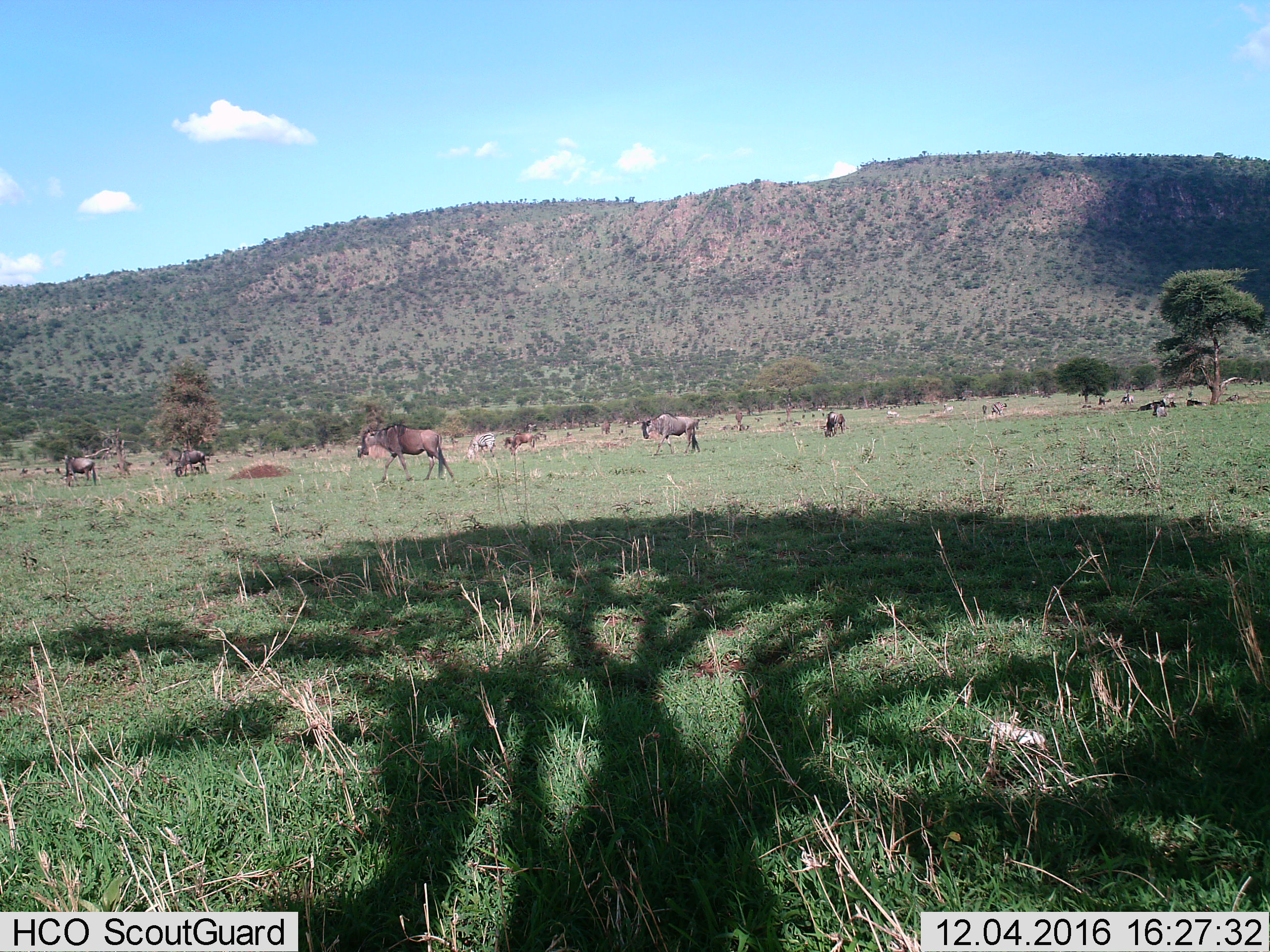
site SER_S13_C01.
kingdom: Animalia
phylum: Chordata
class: Mammalia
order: Artiodactyla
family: Bovidae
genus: Connochaetes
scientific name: Connochaetes taurinus taurinus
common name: blue wildebeest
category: wildebeestblue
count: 11-50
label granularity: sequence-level